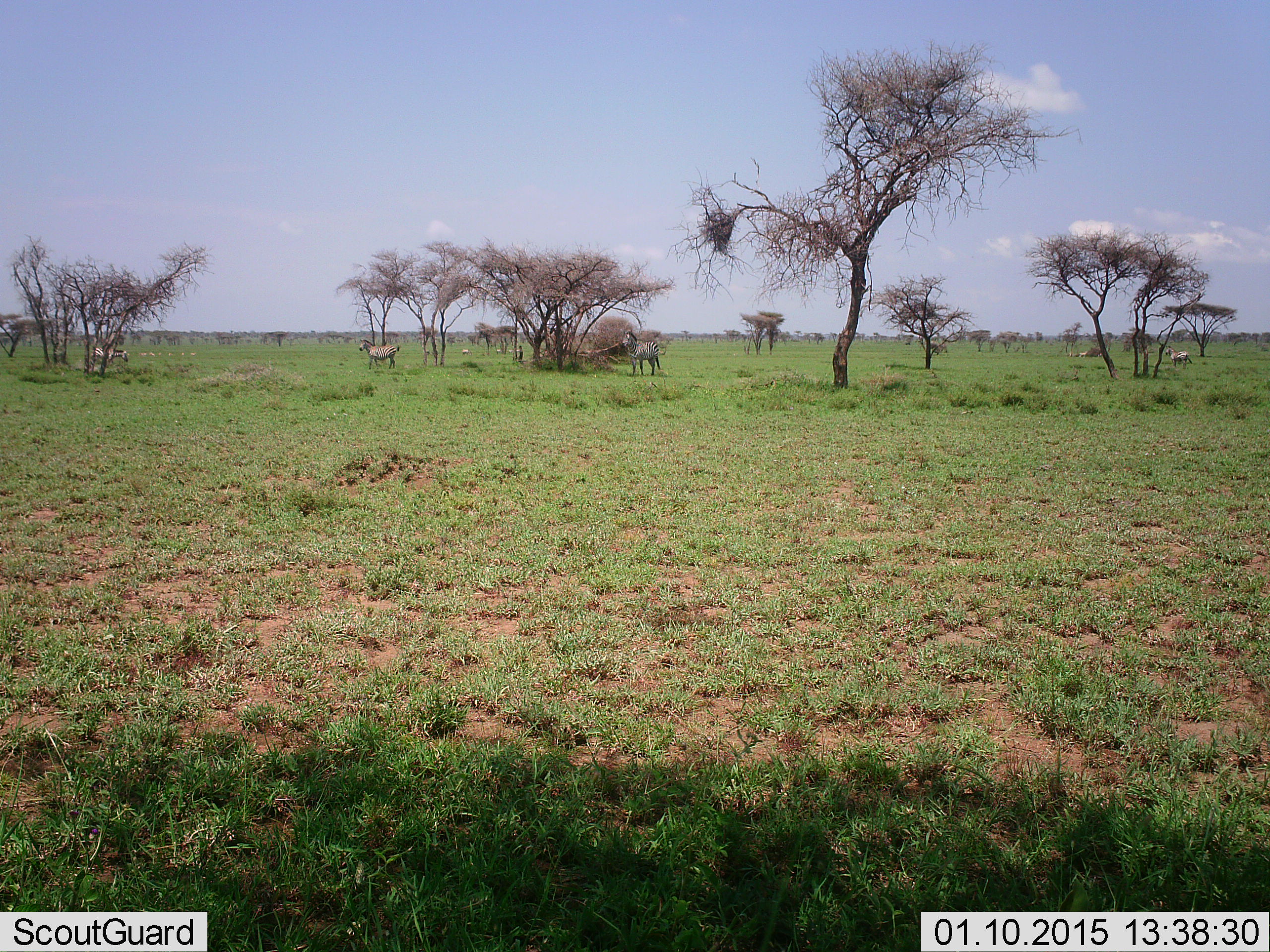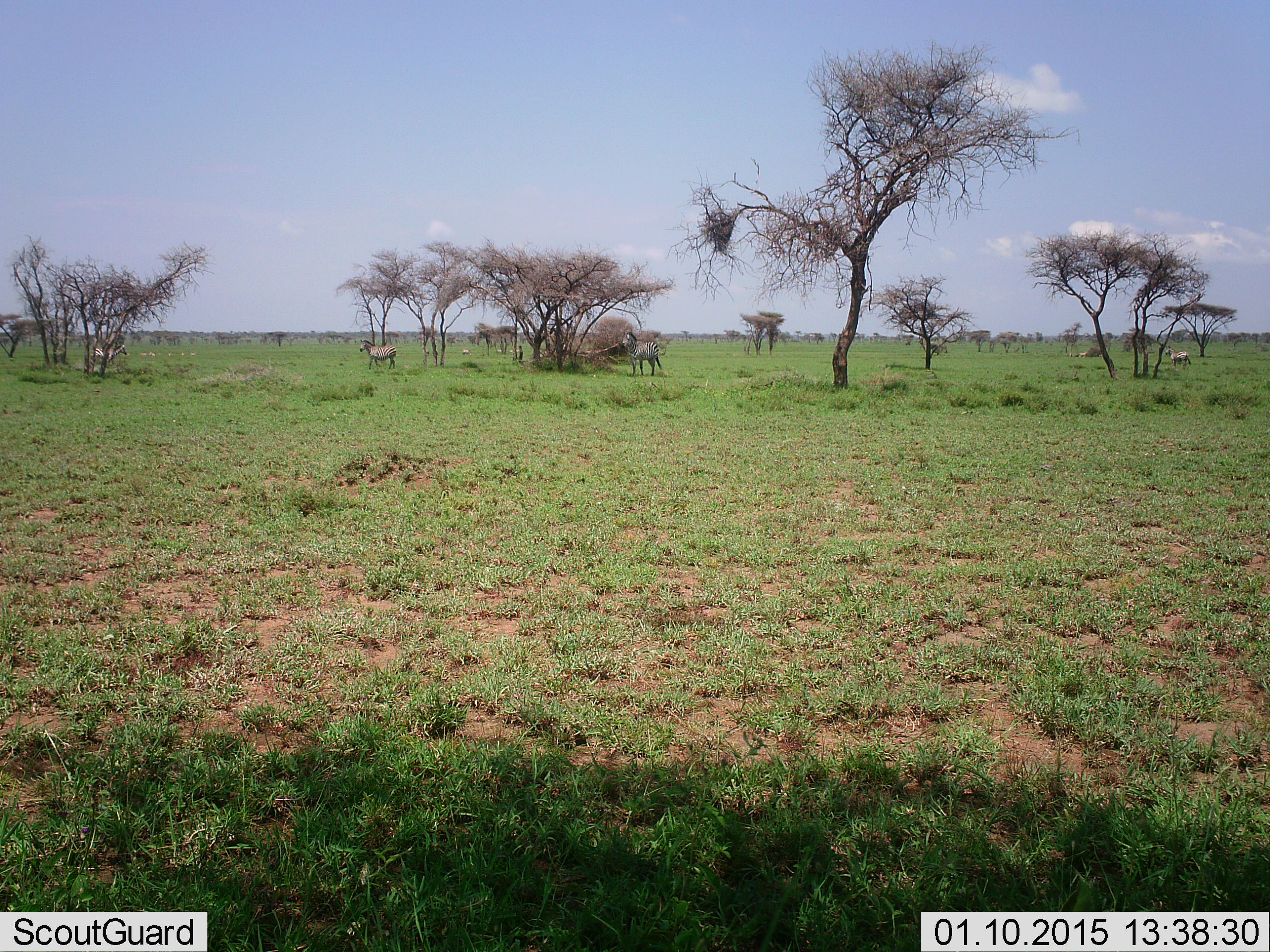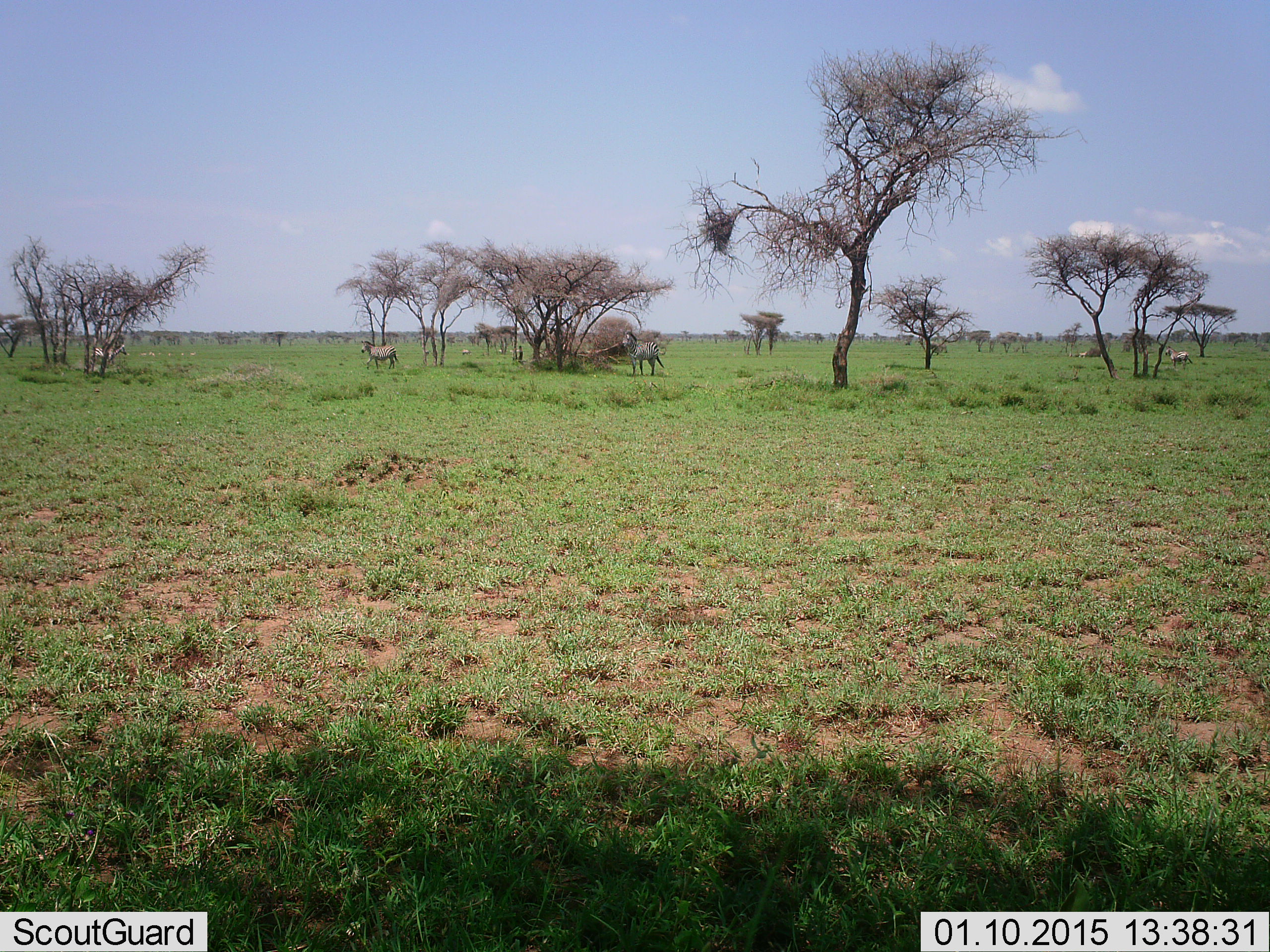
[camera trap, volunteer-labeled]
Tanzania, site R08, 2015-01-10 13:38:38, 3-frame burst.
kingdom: Animalia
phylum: Chordata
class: Mammalia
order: Perissodactyla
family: Equidae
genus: Equus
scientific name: Equus quagga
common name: plains zebra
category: zebra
Zebra (plains zebra) (Equus quagga), count 3. Behavior (volunteer vote fractions): standing 100%, resting 0%, moving 0%, interacting 0%. Young present (vote fraction): 0%. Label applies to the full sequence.